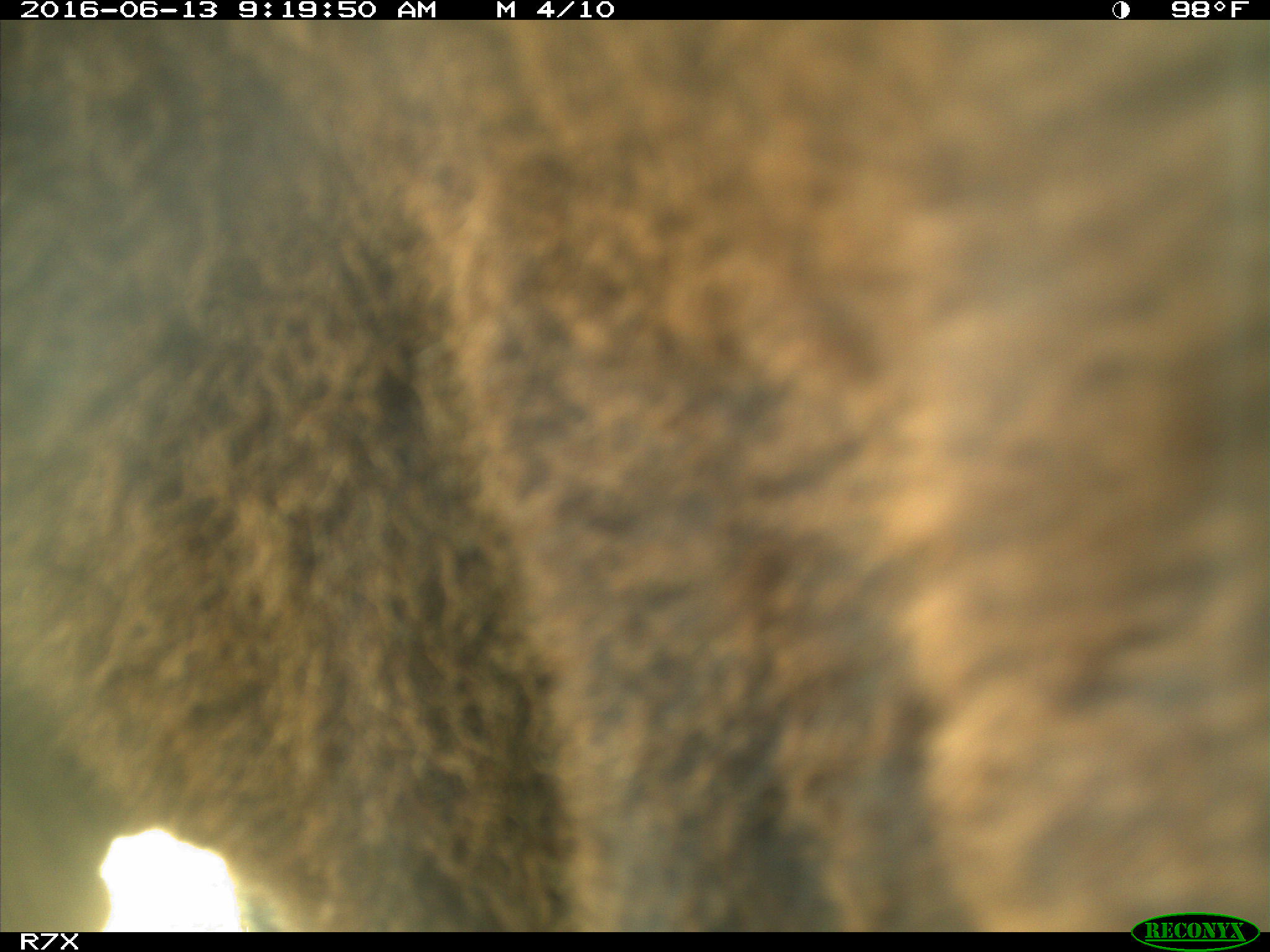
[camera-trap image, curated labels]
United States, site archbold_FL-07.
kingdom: Animalia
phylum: Chordata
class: Mammalia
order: Artiodactyla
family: Bovidae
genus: Bos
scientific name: Bos taurus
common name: domestic cow